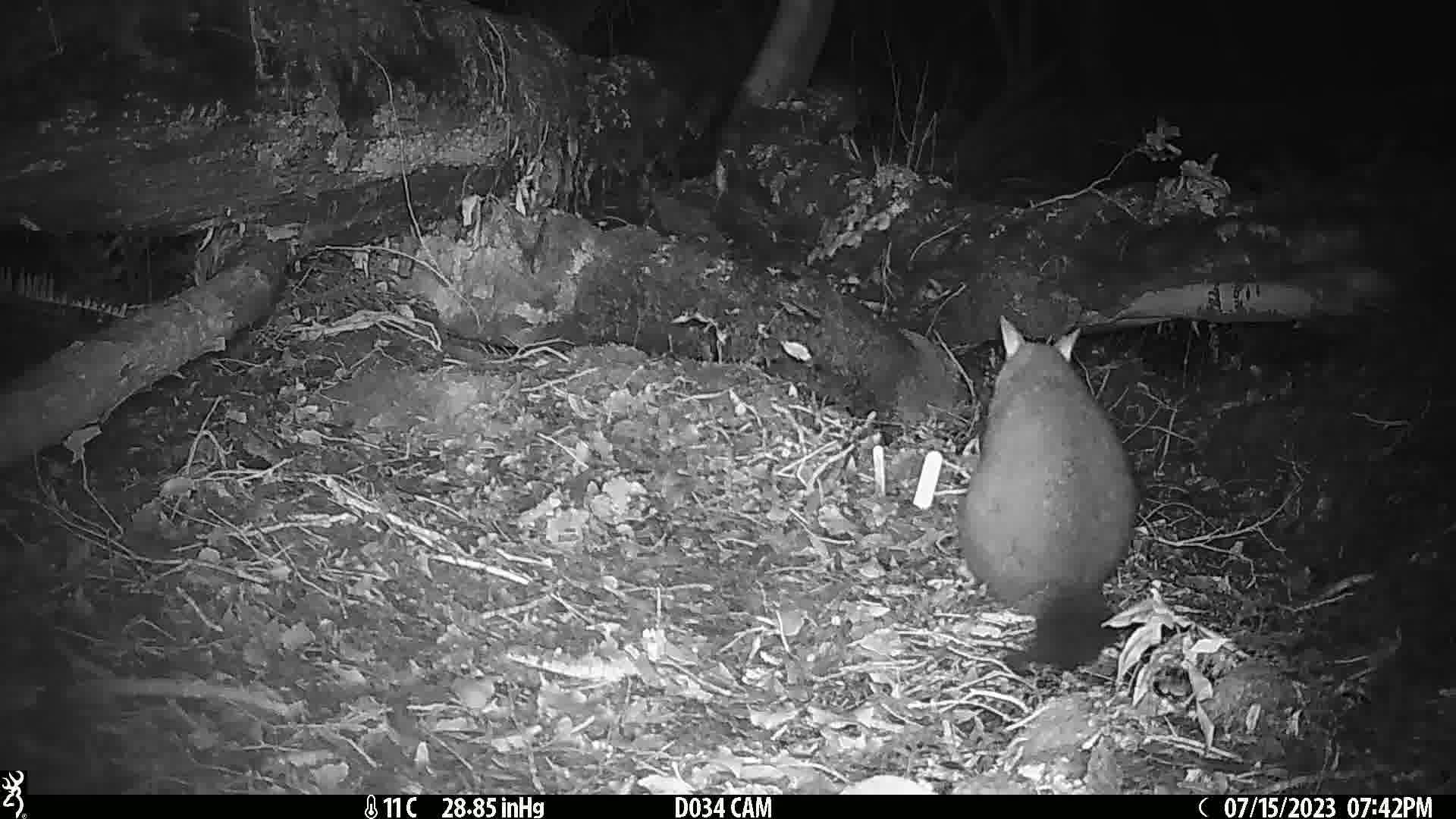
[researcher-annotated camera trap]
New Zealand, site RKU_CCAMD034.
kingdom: Animalia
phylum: Chordata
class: Mammalia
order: Diprotodontia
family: Phalangeridae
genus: Trichosurus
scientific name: Trichosurus vulpecula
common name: common brushtail possum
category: possum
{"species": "possum (common brushtail possum) (Trichosurus vulpecula)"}